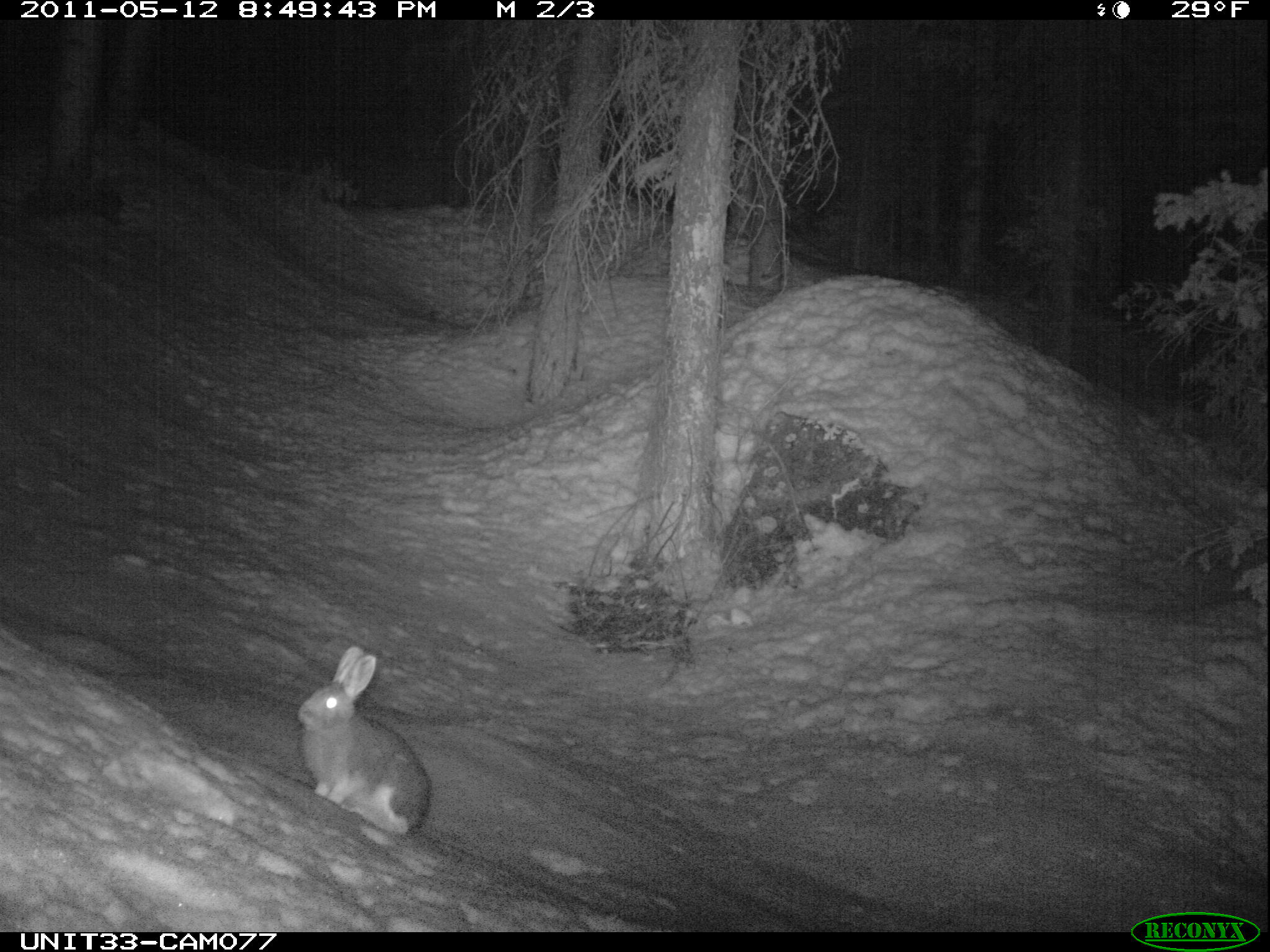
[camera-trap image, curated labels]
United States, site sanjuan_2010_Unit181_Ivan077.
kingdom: Animalia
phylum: Chordata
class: Mammalia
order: Lagomorpha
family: Leporidae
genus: Lepus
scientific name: Lepus americanus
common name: snowshoe hare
Lepus americanus (snowshoe hare).